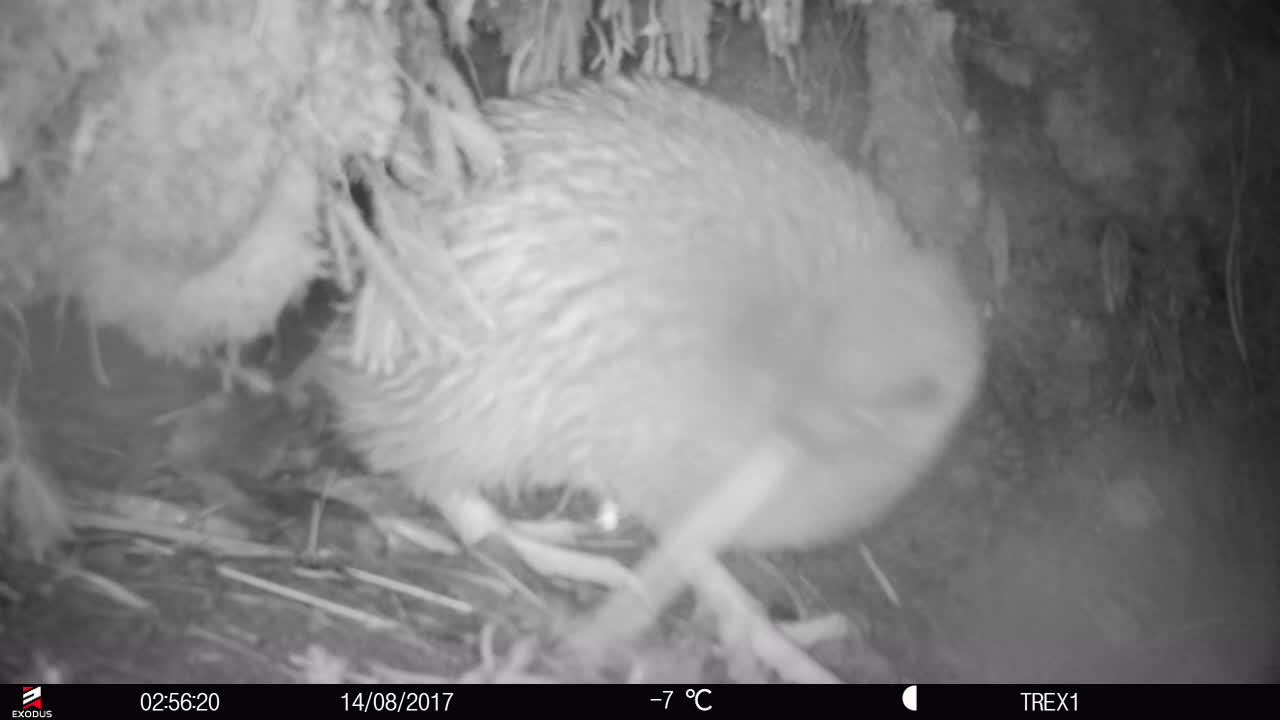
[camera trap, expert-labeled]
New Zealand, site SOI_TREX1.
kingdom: Animalia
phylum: Chordata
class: Aves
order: Apterygiformes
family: Apterygidae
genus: Apteryx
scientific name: Apteryx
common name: kiwi